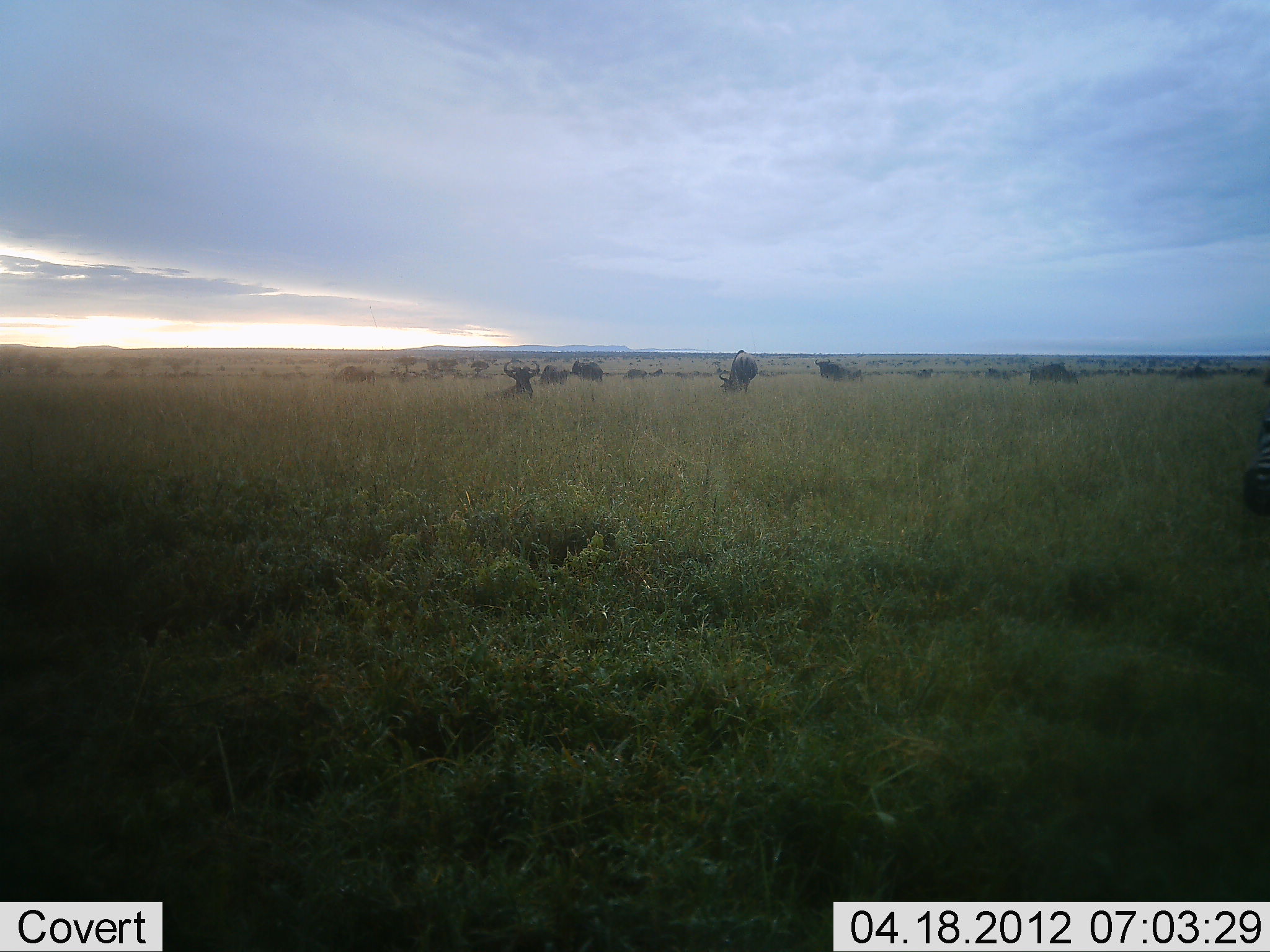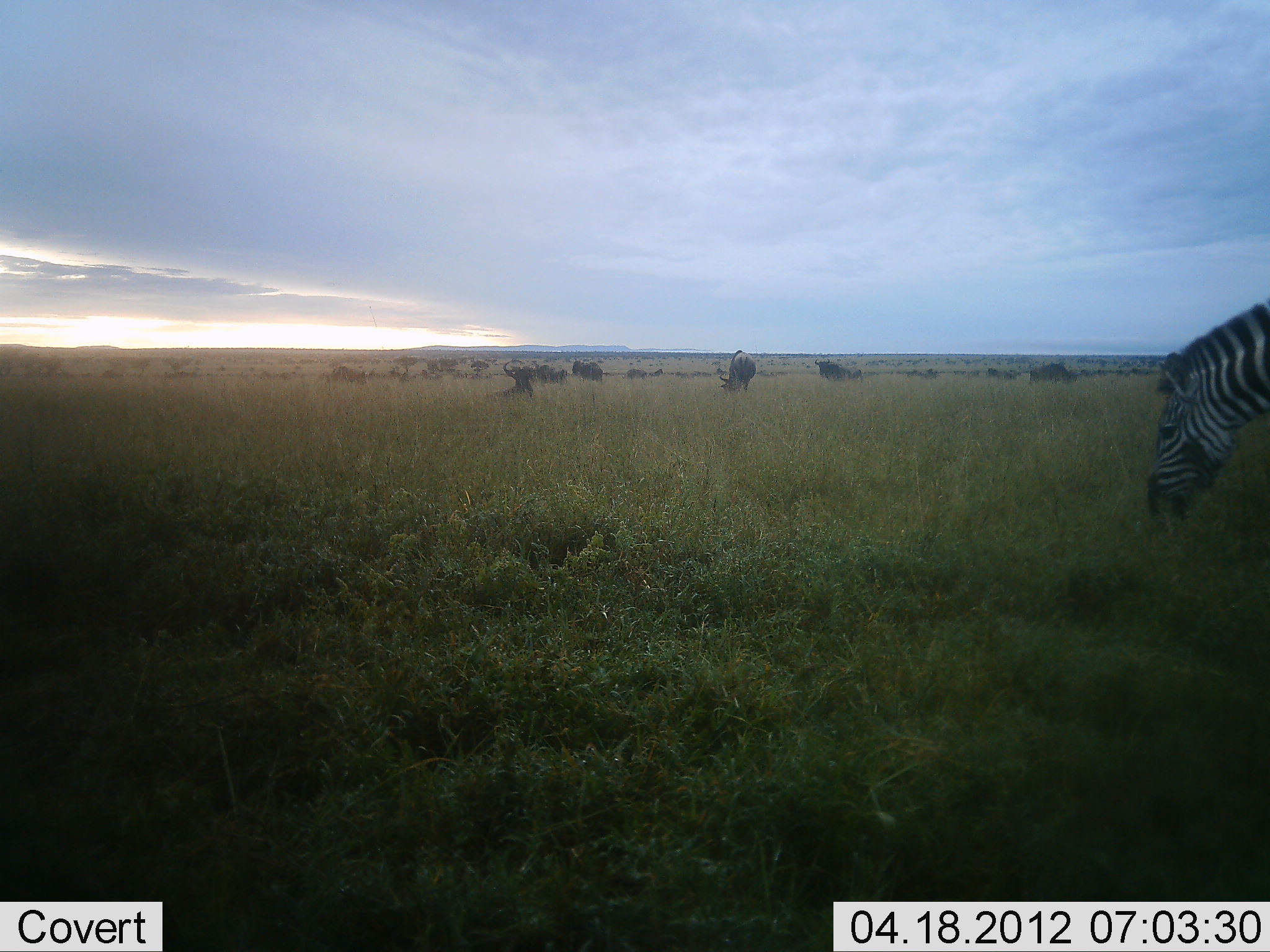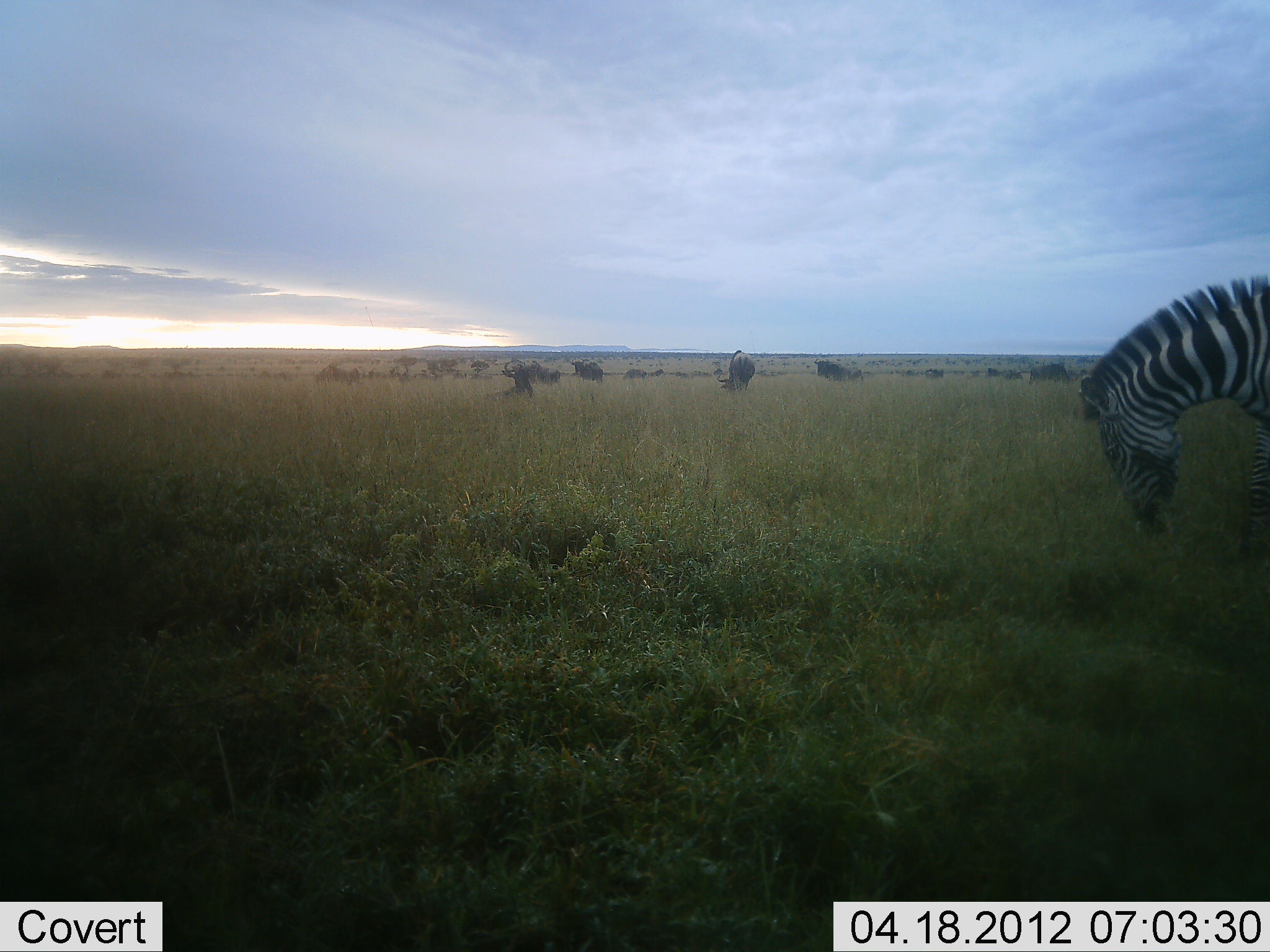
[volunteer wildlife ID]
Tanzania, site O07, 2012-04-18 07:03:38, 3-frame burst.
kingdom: Animalia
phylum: Chordata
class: Mammalia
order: Artiodactyla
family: Bovidae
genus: Connochaetes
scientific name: Connochaetes taurinus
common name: blue wildebeest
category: wildebeest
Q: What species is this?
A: Wildebeest (blue wildebeest) (Connochaetes taurinus).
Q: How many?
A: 11-50.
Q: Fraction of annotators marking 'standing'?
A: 71%.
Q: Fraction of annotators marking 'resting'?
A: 71%.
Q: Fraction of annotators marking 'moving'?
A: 50%.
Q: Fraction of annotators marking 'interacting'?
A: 0%.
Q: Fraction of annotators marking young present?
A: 0%.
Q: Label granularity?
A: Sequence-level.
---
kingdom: Animalia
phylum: Chordata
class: Mammalia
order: Perissodactyla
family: Equidae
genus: Equus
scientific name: Equus quagga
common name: plains zebra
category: zebra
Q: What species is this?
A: Zebra (plains zebra) (Equus quagga).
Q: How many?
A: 1.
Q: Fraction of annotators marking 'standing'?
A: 10%.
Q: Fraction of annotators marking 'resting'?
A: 0%.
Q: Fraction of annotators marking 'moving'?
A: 19%.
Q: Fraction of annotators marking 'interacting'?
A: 0%.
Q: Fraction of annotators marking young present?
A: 0%.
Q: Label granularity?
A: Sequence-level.